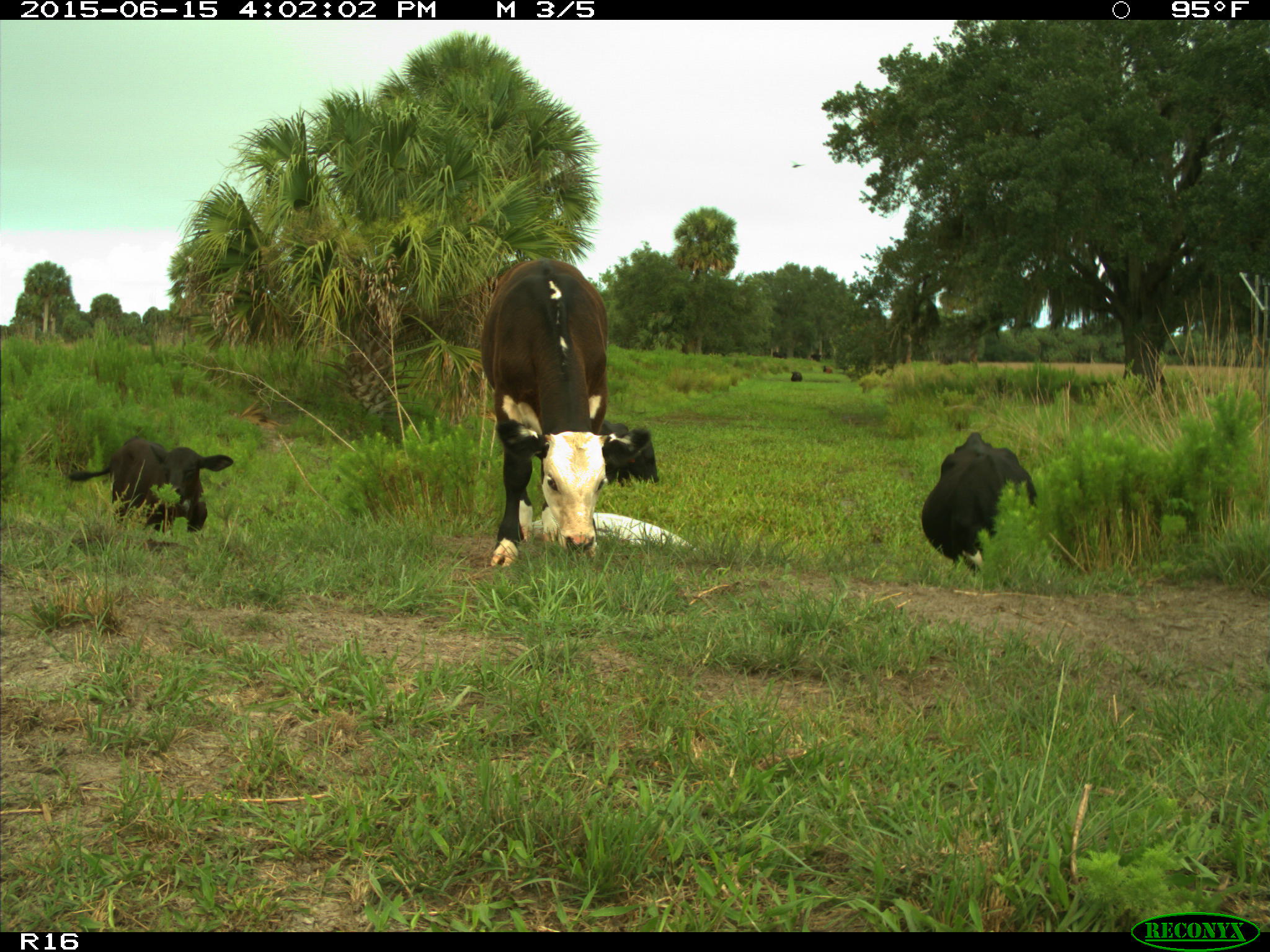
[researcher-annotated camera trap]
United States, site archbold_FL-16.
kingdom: Animalia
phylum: Chordata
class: Mammalia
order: Artiodactyla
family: Bovidae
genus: Bos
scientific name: Bos taurus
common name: domestic cow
Bos taurus (domestic cow).